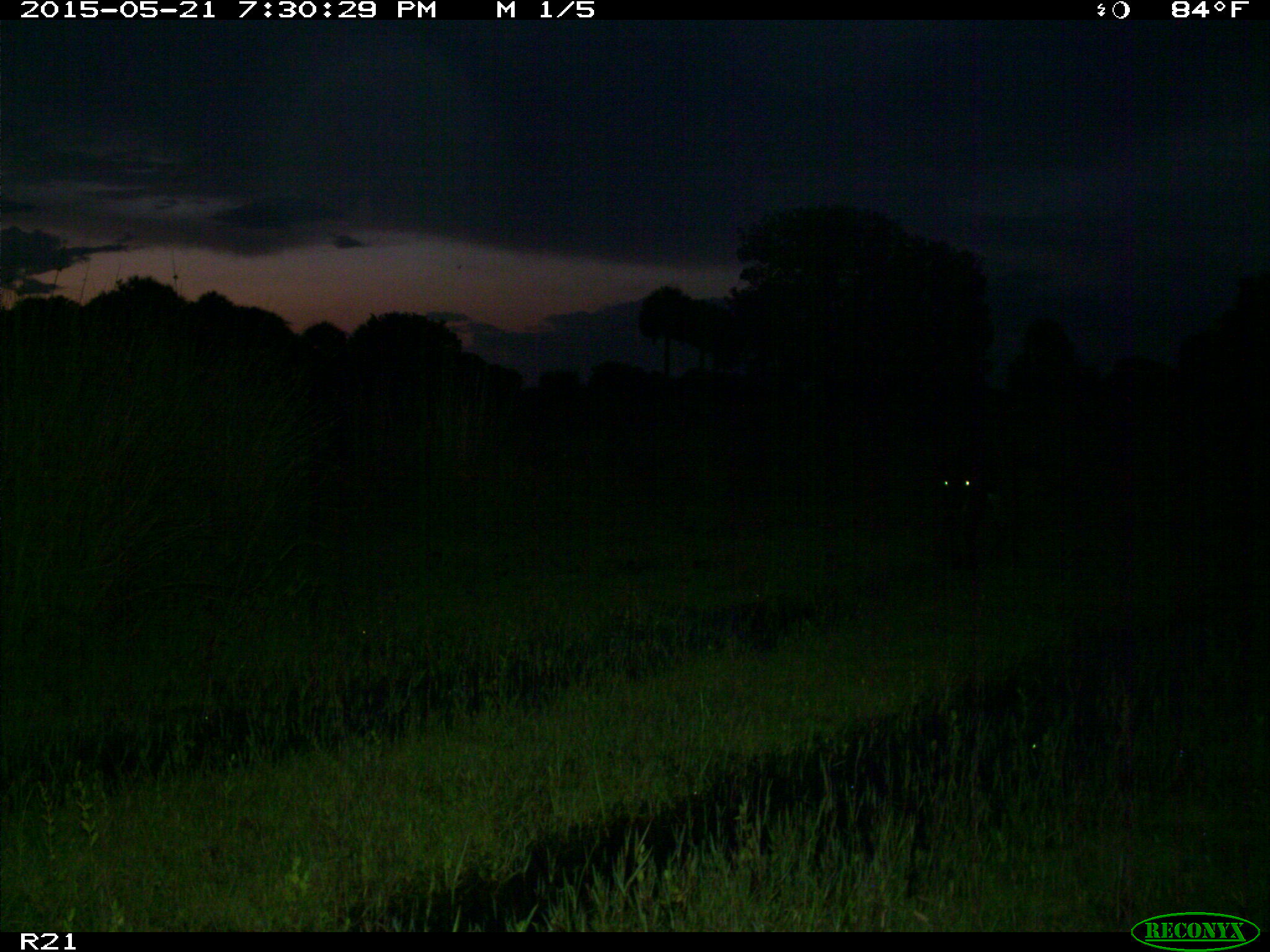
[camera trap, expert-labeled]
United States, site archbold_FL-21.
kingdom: Animalia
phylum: Chordata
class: Mammalia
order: Artiodactyla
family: Bovidae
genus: Bos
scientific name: Bos taurus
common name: domestic cow